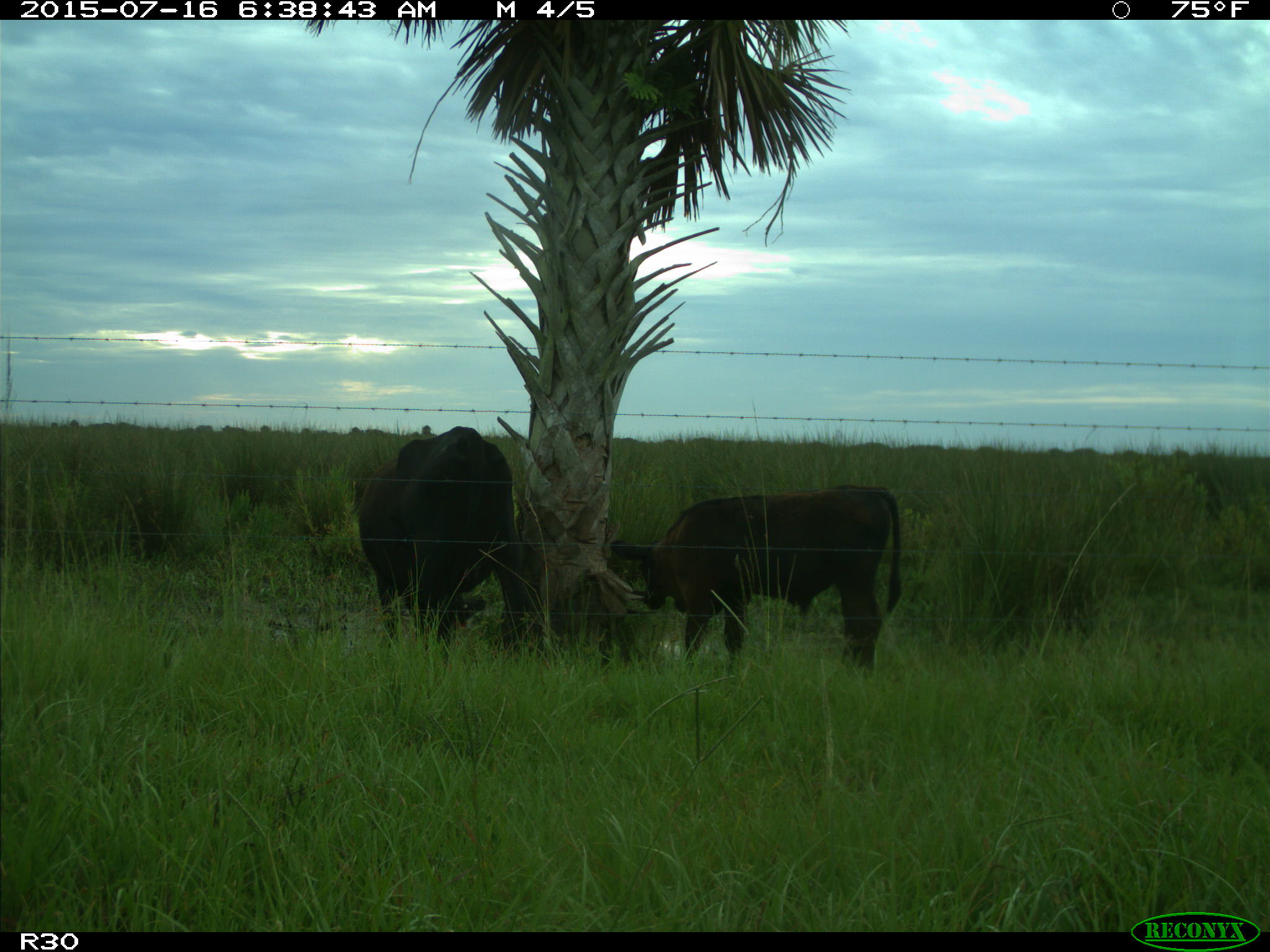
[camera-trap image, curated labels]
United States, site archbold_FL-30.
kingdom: Animalia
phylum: Chordata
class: Mammalia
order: Artiodactyla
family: Bovidae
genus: Bos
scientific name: Bos taurus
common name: domestic cow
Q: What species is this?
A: Bos taurus (domestic cow).